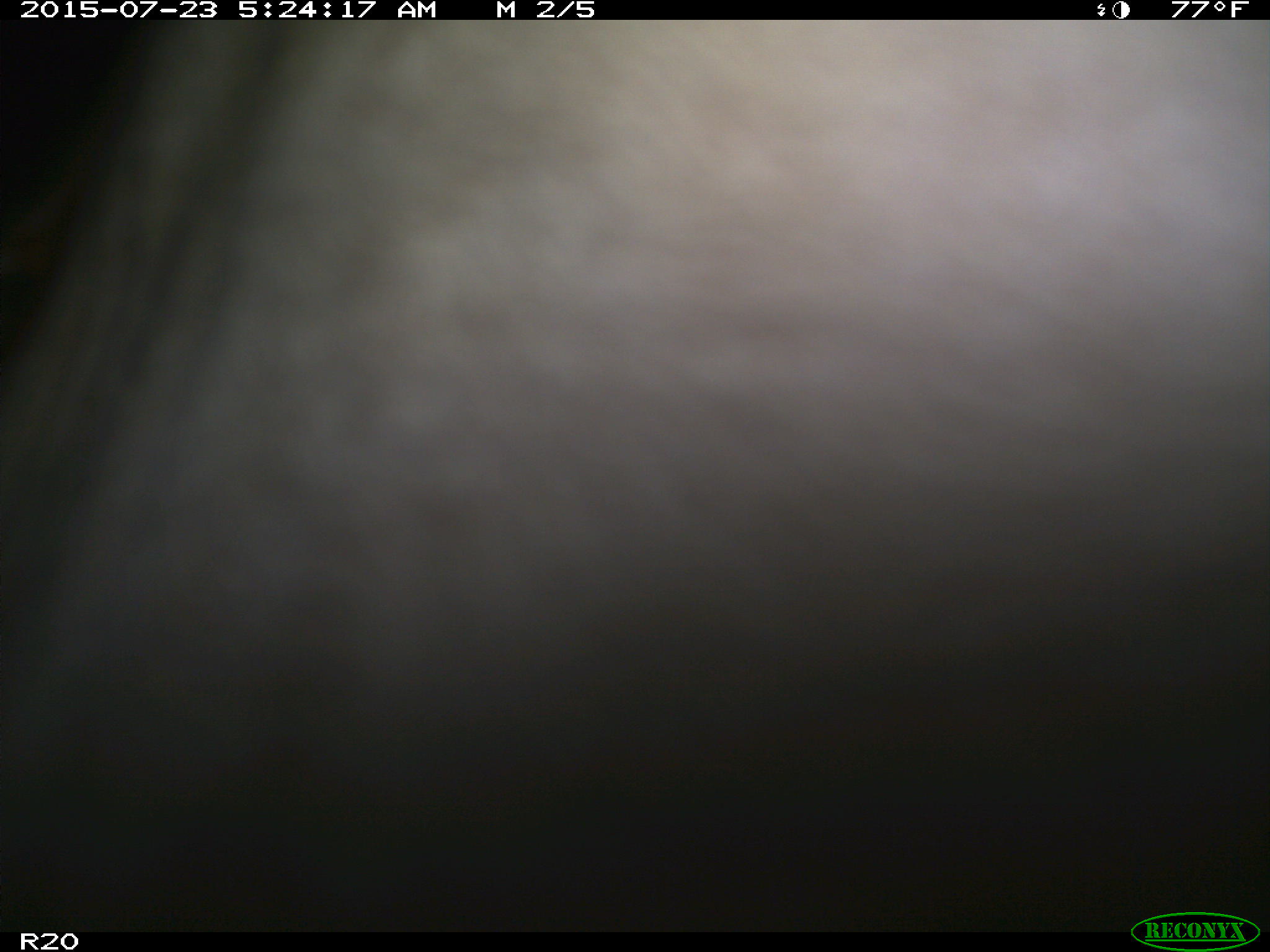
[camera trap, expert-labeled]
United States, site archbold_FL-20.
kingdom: Animalia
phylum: Chordata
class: Mammalia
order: Artiodactyla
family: Bovidae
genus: Bos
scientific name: Bos taurus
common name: domestic cow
Bos taurus (domestic cow).